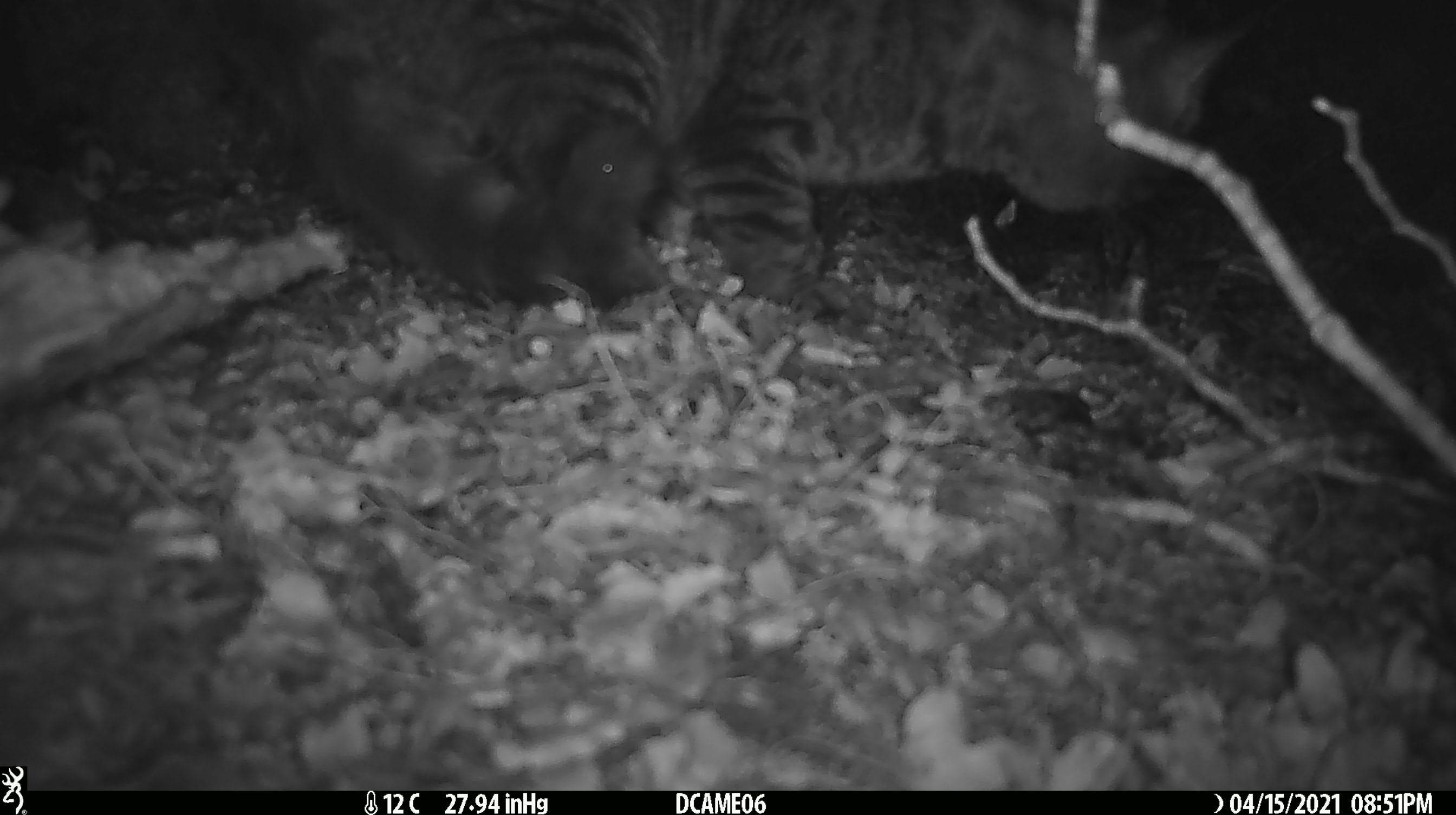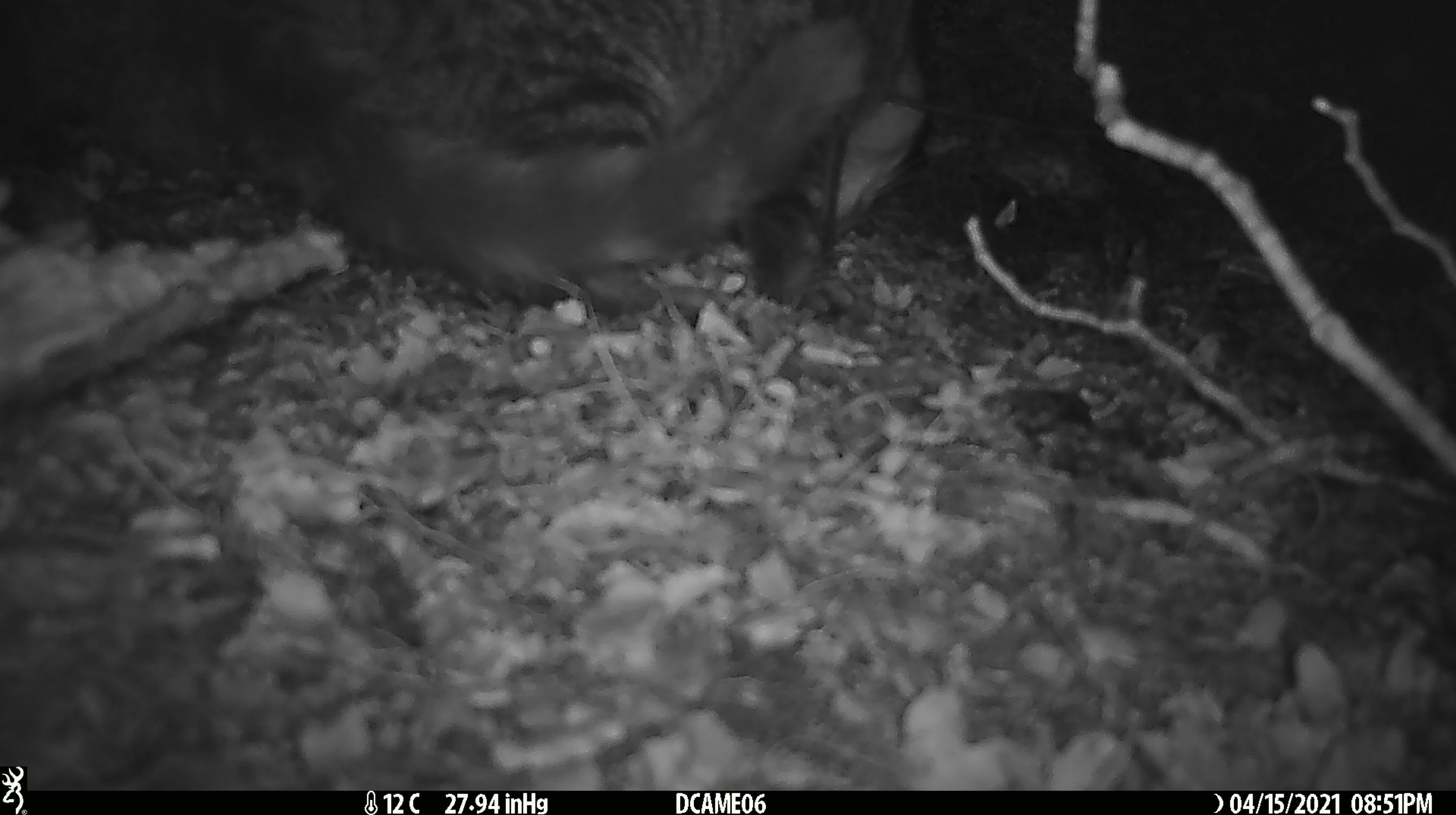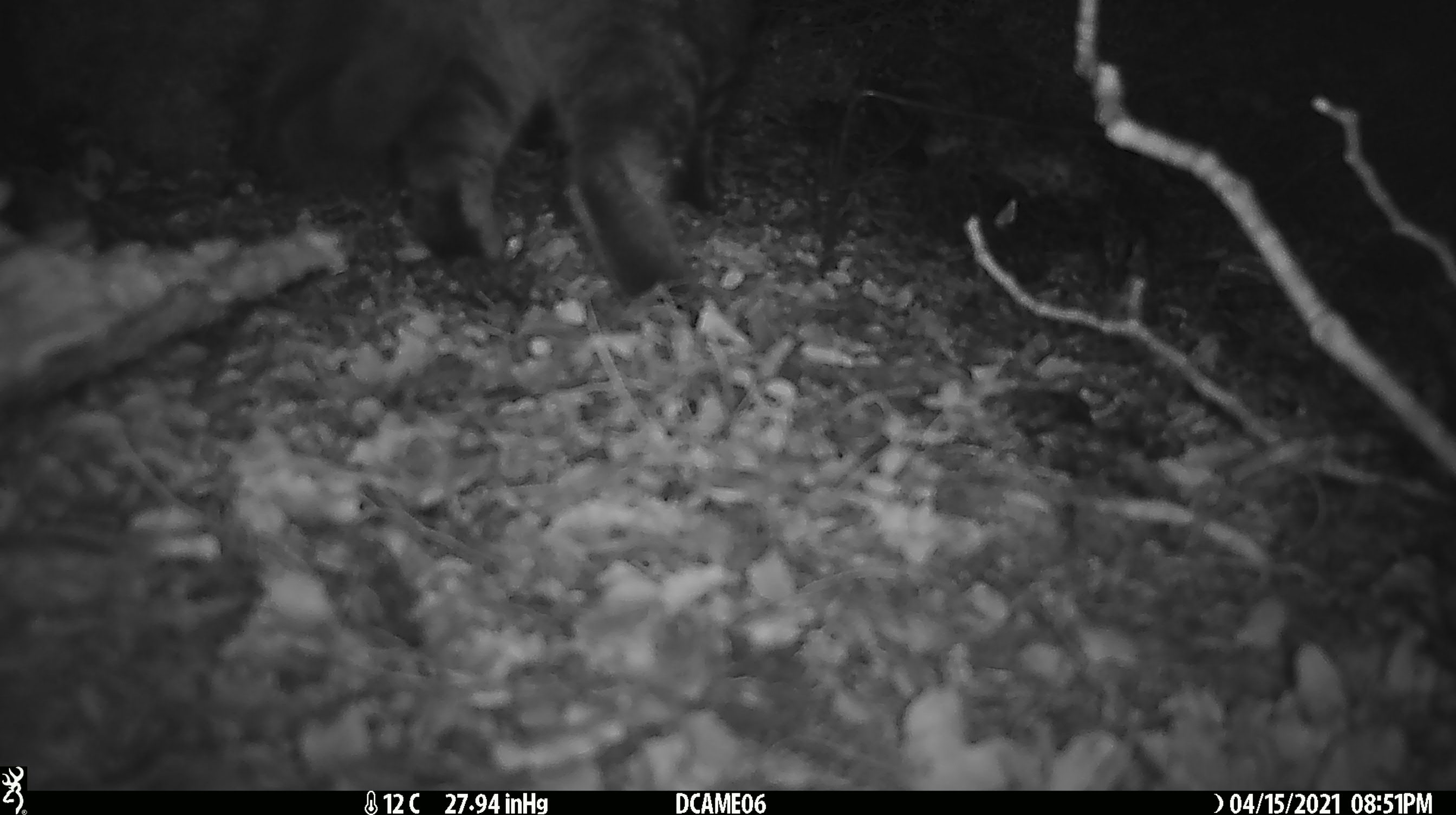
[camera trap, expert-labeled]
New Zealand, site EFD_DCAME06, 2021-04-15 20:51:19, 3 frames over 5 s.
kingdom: Animalia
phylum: Chordata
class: Mammalia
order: Carnivora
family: Felidae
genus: Felis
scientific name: Felis catus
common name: domestic cat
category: cat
Cat (domestic cat) (Felis catus).